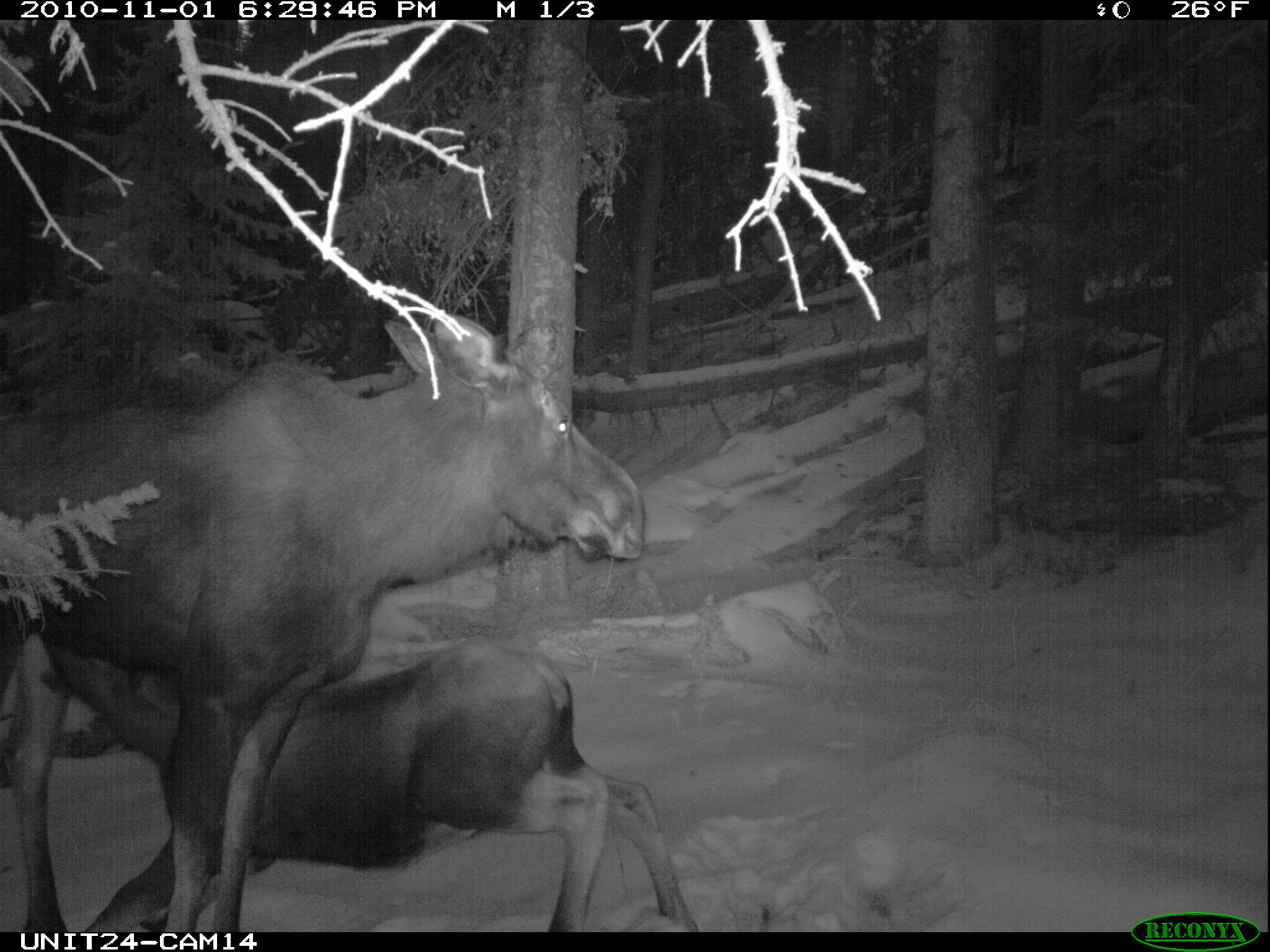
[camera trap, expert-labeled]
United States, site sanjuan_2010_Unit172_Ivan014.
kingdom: Animalia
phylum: Chordata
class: Mammalia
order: Artiodactyla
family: Cervidae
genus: Alces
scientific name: Alces alces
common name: moose